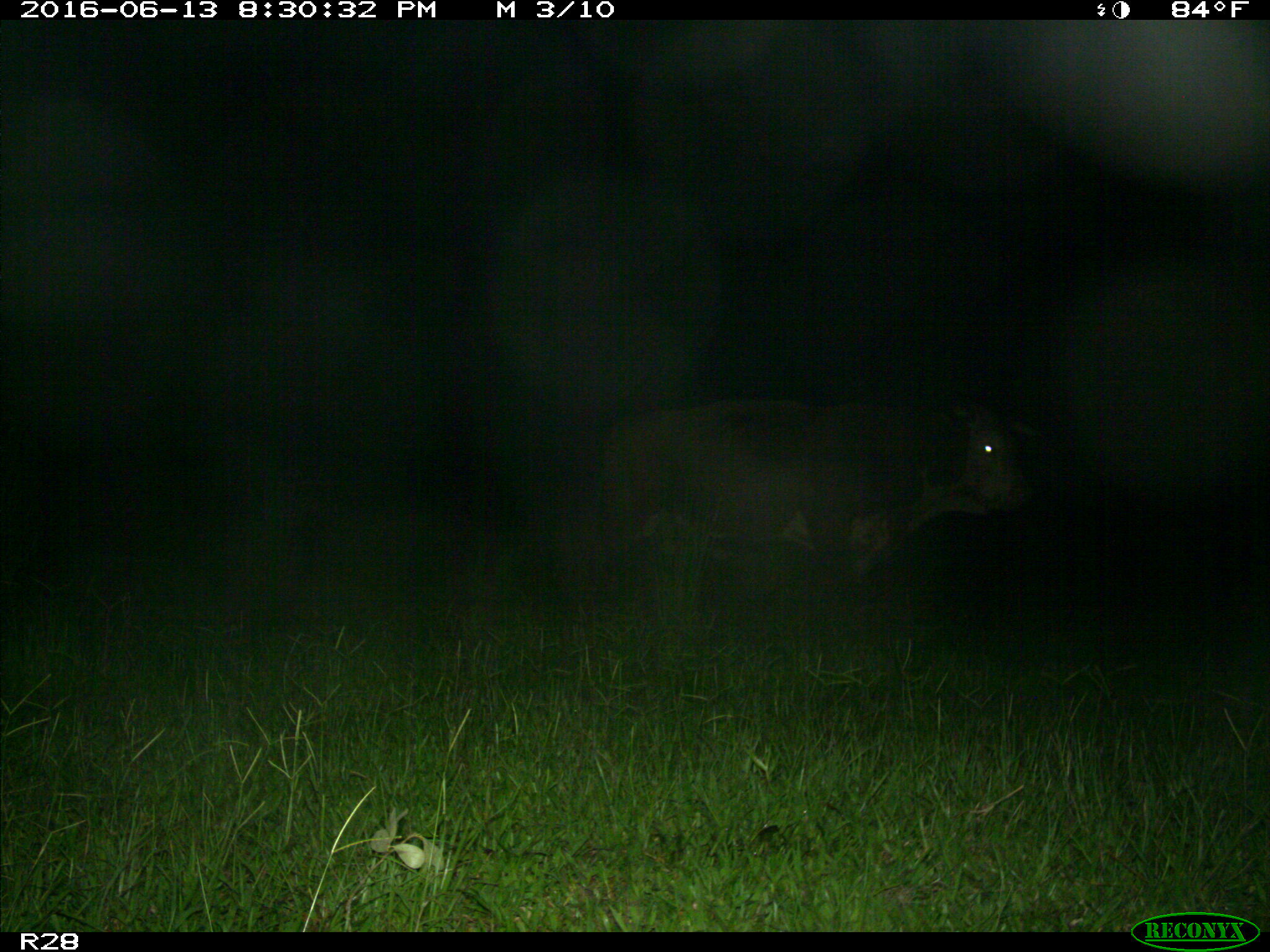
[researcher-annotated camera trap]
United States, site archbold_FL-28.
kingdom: Animalia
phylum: Chordata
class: Mammalia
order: Artiodactyla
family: Bovidae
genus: Bos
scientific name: Bos taurus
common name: domestic cow